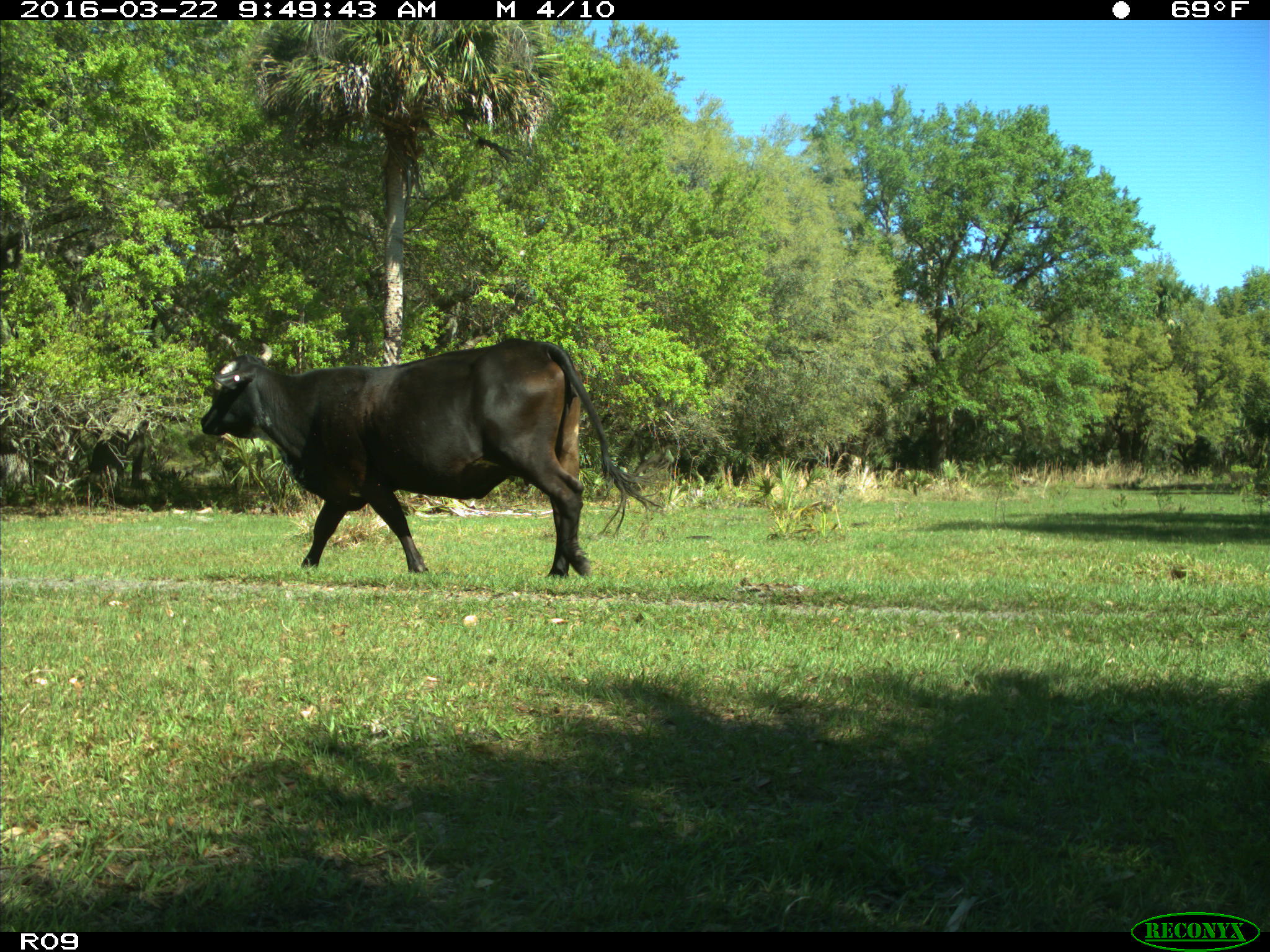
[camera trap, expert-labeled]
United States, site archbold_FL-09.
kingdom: Animalia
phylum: Chordata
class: Mammalia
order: Artiodactyla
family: Bovidae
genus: Bos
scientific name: Bos taurus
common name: domestic cow